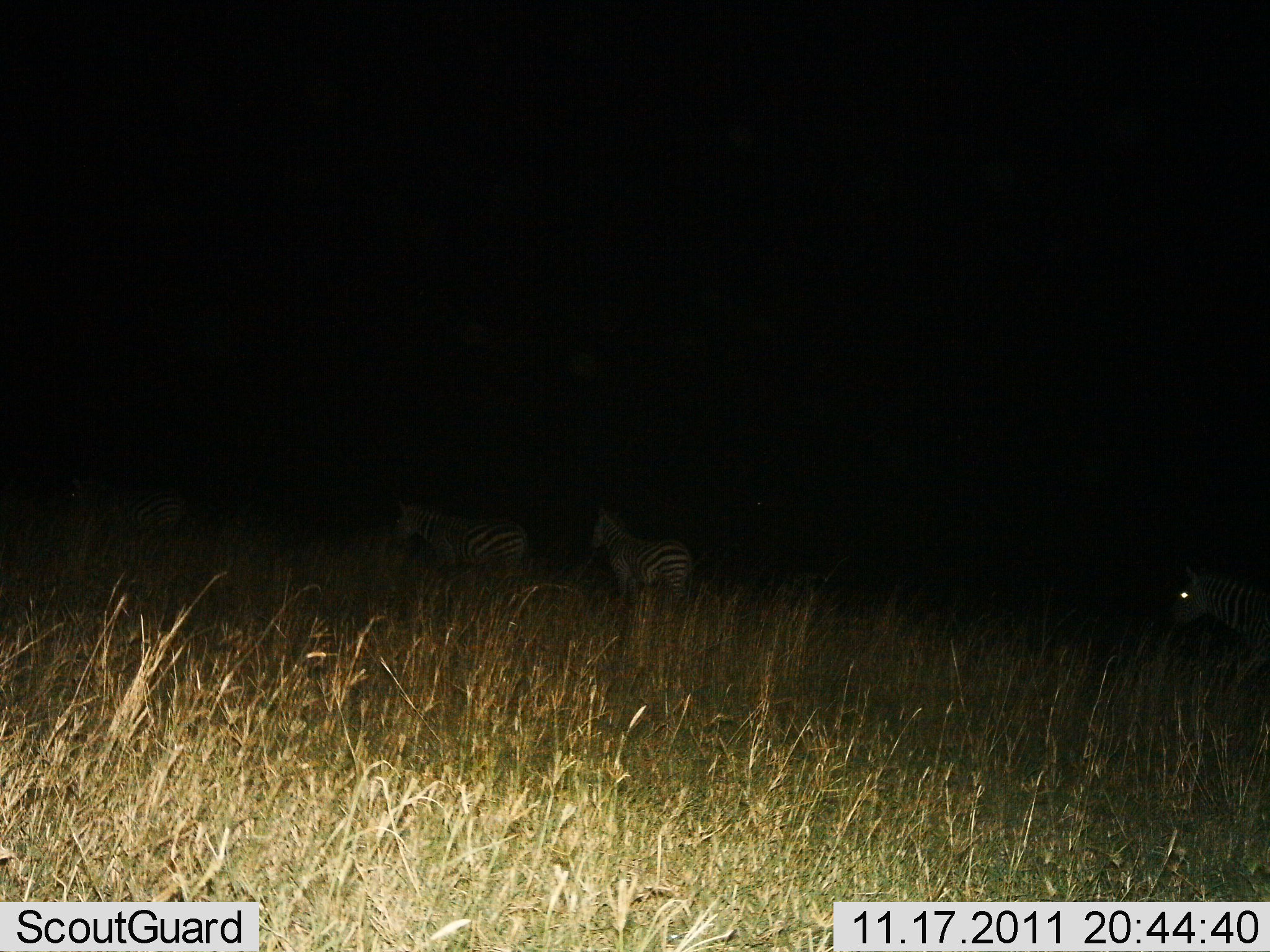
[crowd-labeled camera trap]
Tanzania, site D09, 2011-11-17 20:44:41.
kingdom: Animalia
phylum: Chordata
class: Mammalia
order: Perissodactyla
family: Equidae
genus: Equus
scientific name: Equus quagga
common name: plains zebra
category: zebra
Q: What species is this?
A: Zebra (plains zebra) (Equus quagga).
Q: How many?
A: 4.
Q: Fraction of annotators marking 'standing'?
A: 29%.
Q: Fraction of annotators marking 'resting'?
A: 0%.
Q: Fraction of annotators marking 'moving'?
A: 79%.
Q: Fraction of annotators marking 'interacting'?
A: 0%.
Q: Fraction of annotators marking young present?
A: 0%.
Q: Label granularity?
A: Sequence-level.